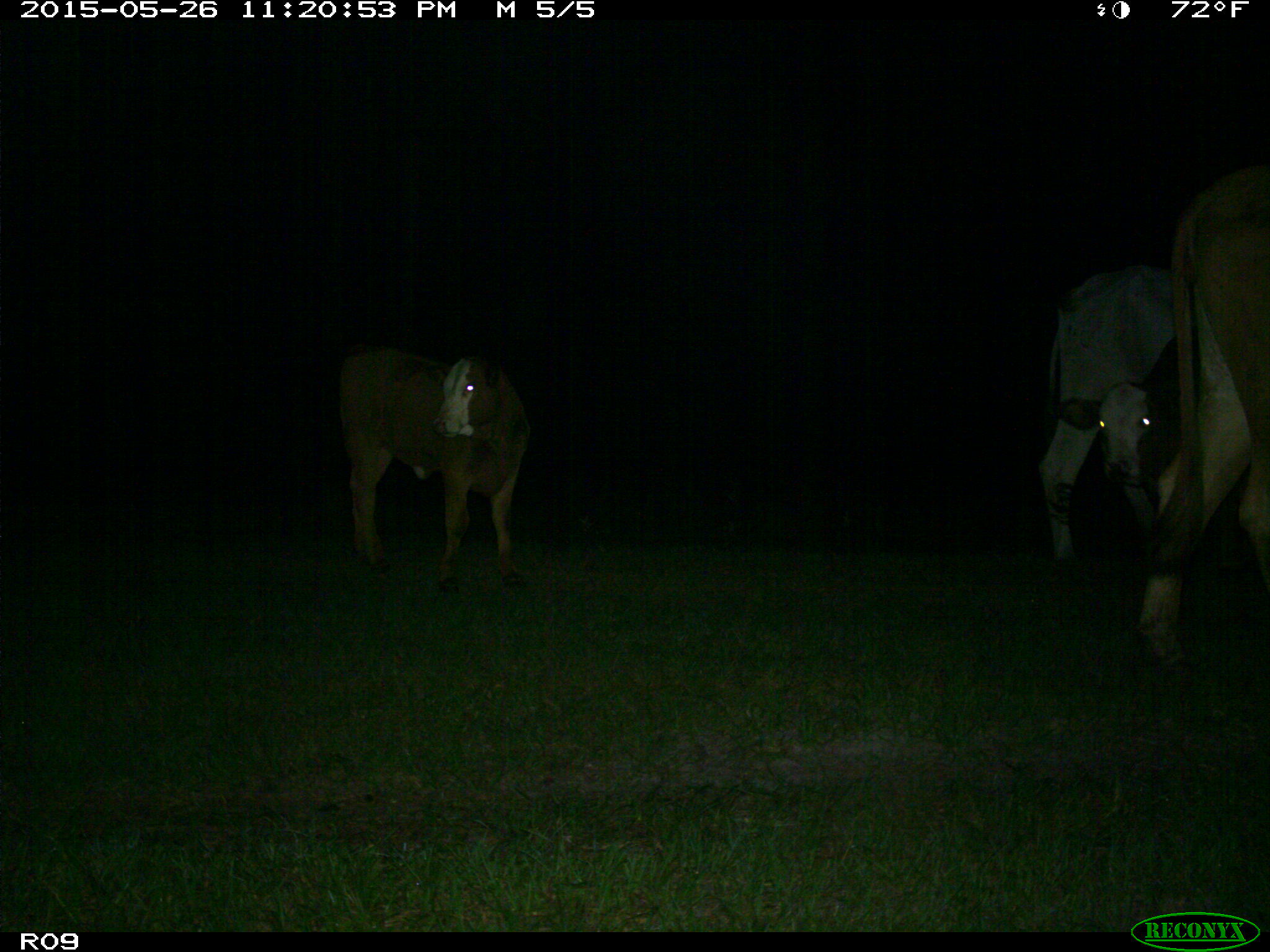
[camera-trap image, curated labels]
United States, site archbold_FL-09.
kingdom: Animalia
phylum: Chordata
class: Mammalia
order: Artiodactyla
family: Bovidae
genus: Bos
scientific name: Bos taurus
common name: domestic cow